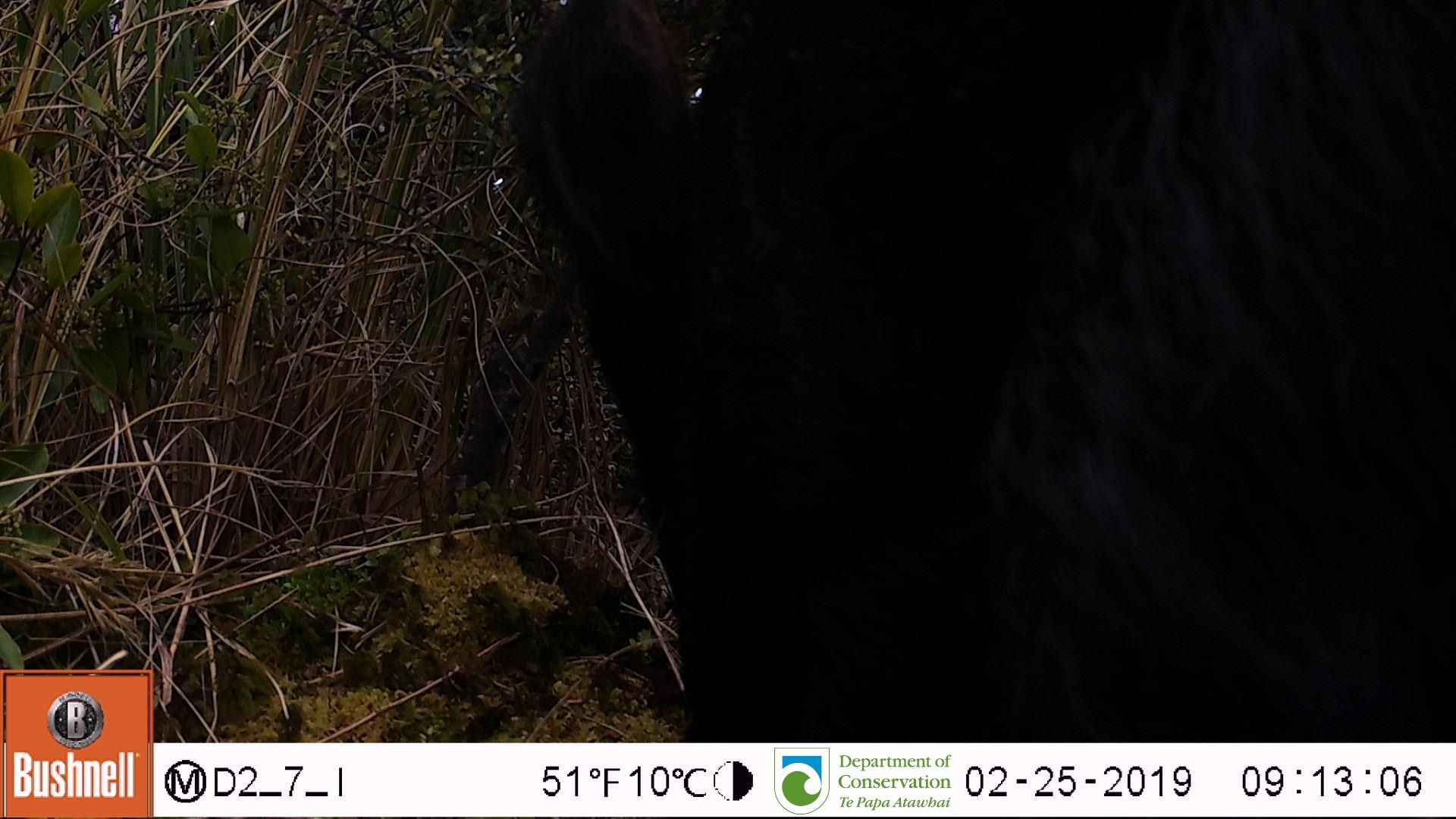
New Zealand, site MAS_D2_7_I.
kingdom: Animalia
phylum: Chordata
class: Mammalia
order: Artiodactyla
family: Suidae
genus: Sus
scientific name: Sus scrofa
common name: pig